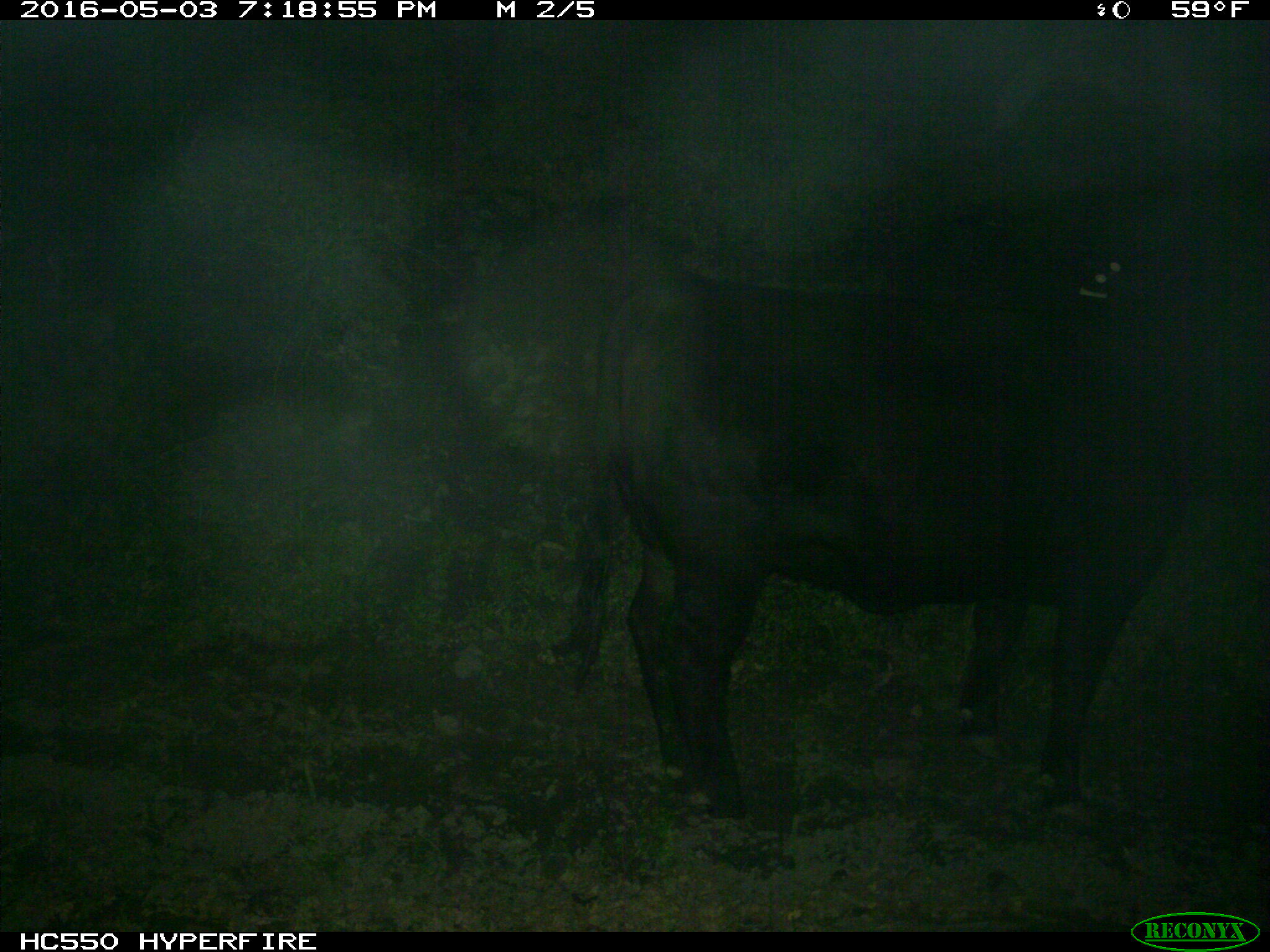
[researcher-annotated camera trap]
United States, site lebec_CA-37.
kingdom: Animalia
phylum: Chordata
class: Mammalia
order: Artiodactyla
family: Bovidae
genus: Bos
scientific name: Bos taurus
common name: domestic cow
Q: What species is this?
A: Bos taurus (domestic cow).